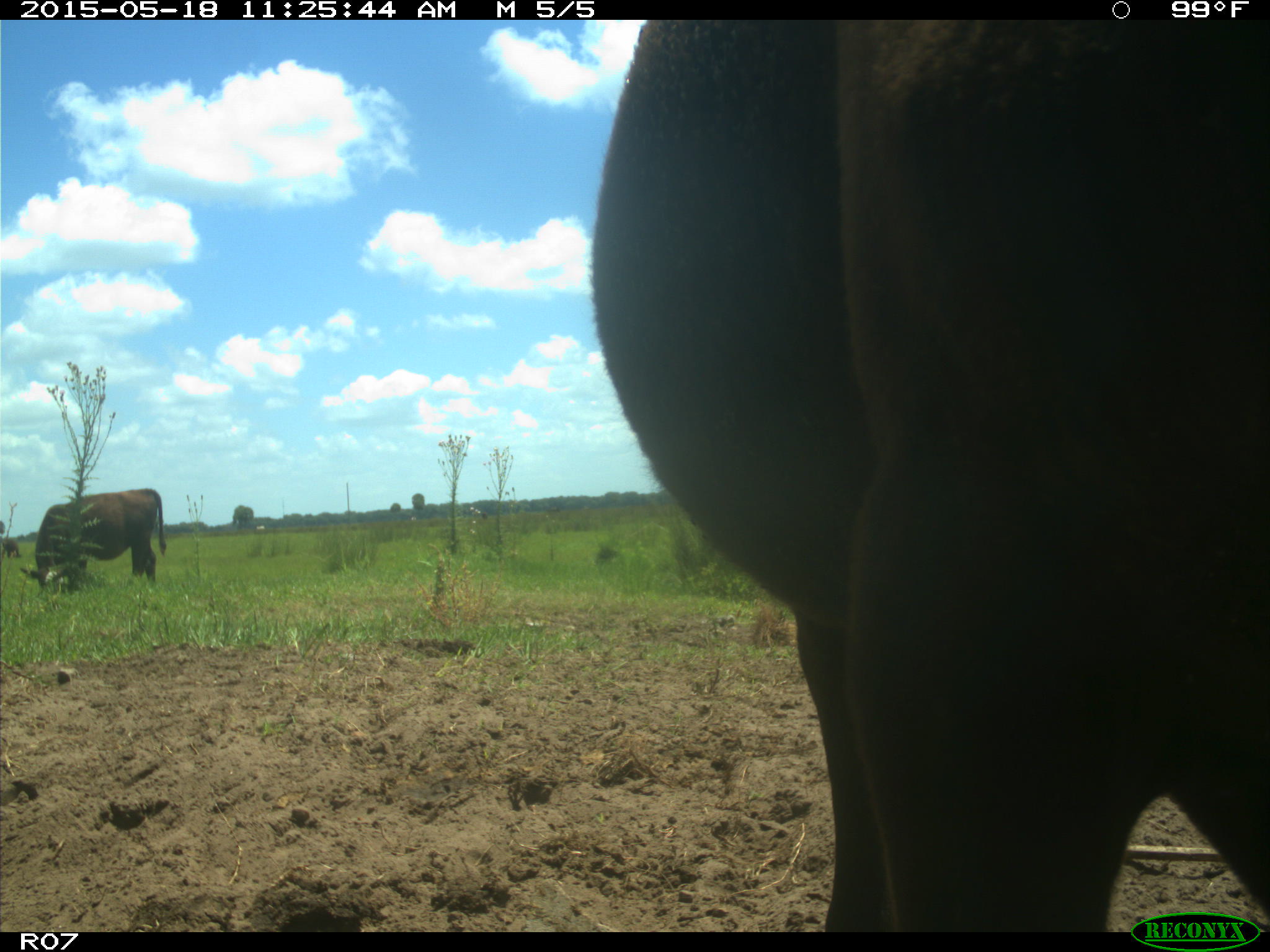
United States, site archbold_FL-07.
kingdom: Animalia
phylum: Chordata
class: Mammalia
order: Artiodactyla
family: Bovidae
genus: Bos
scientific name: Bos taurus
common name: domestic cow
Bos taurus (domestic cow).